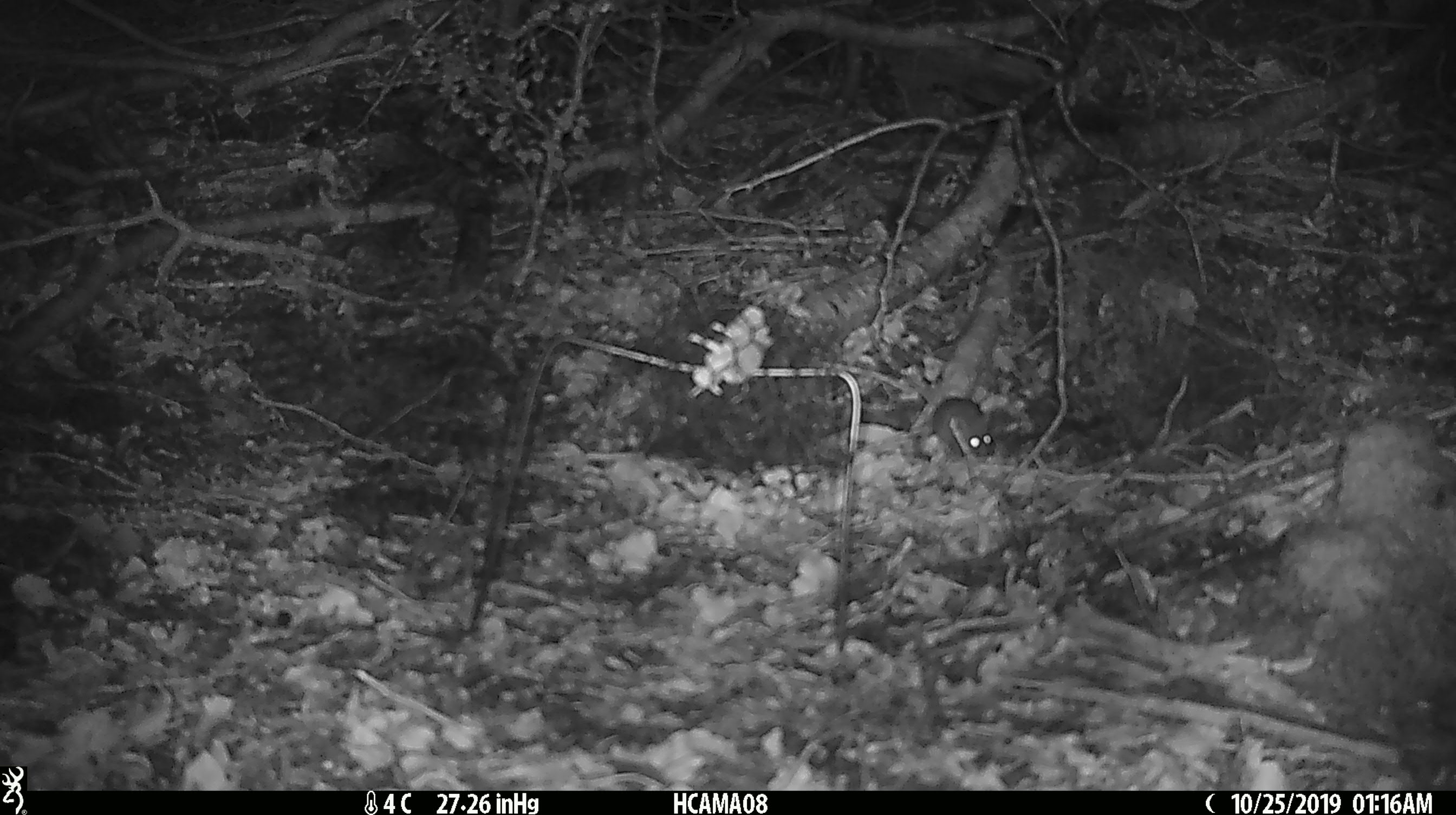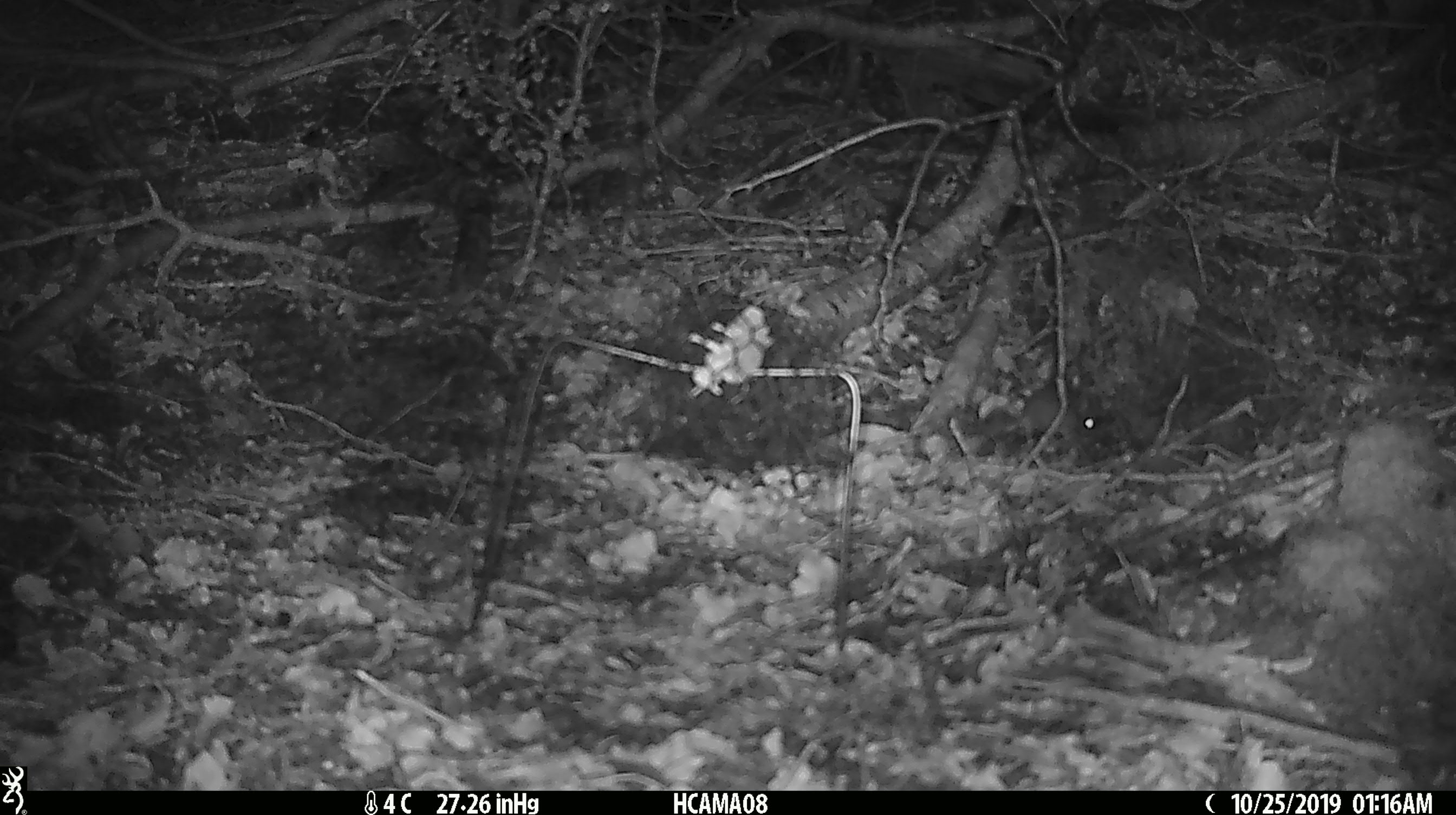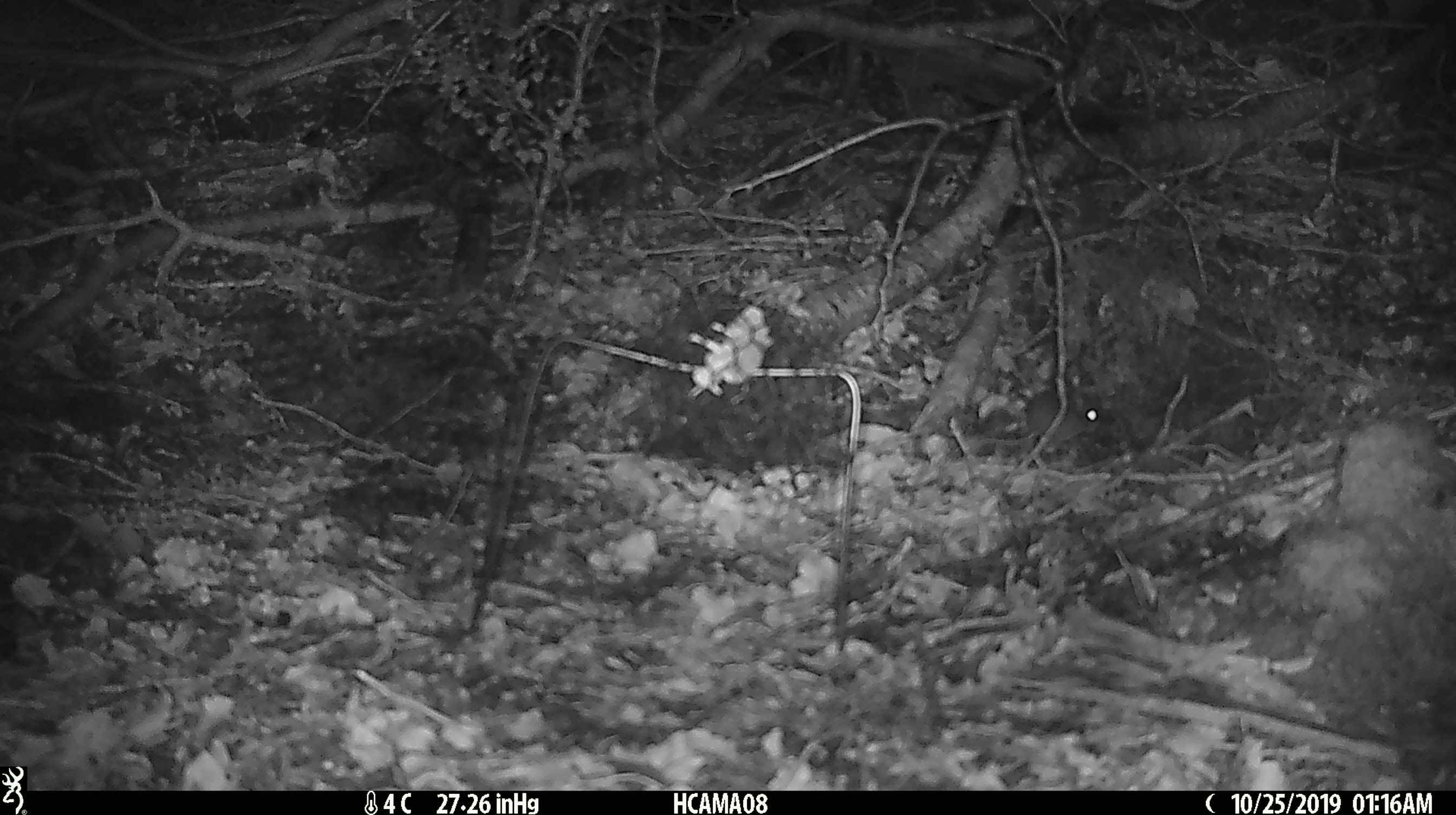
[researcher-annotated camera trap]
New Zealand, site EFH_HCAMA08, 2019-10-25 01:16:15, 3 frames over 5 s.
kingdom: Animalia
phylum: Chordata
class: Mammalia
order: Rodentia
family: Muridae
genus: Mus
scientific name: Mus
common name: mouse